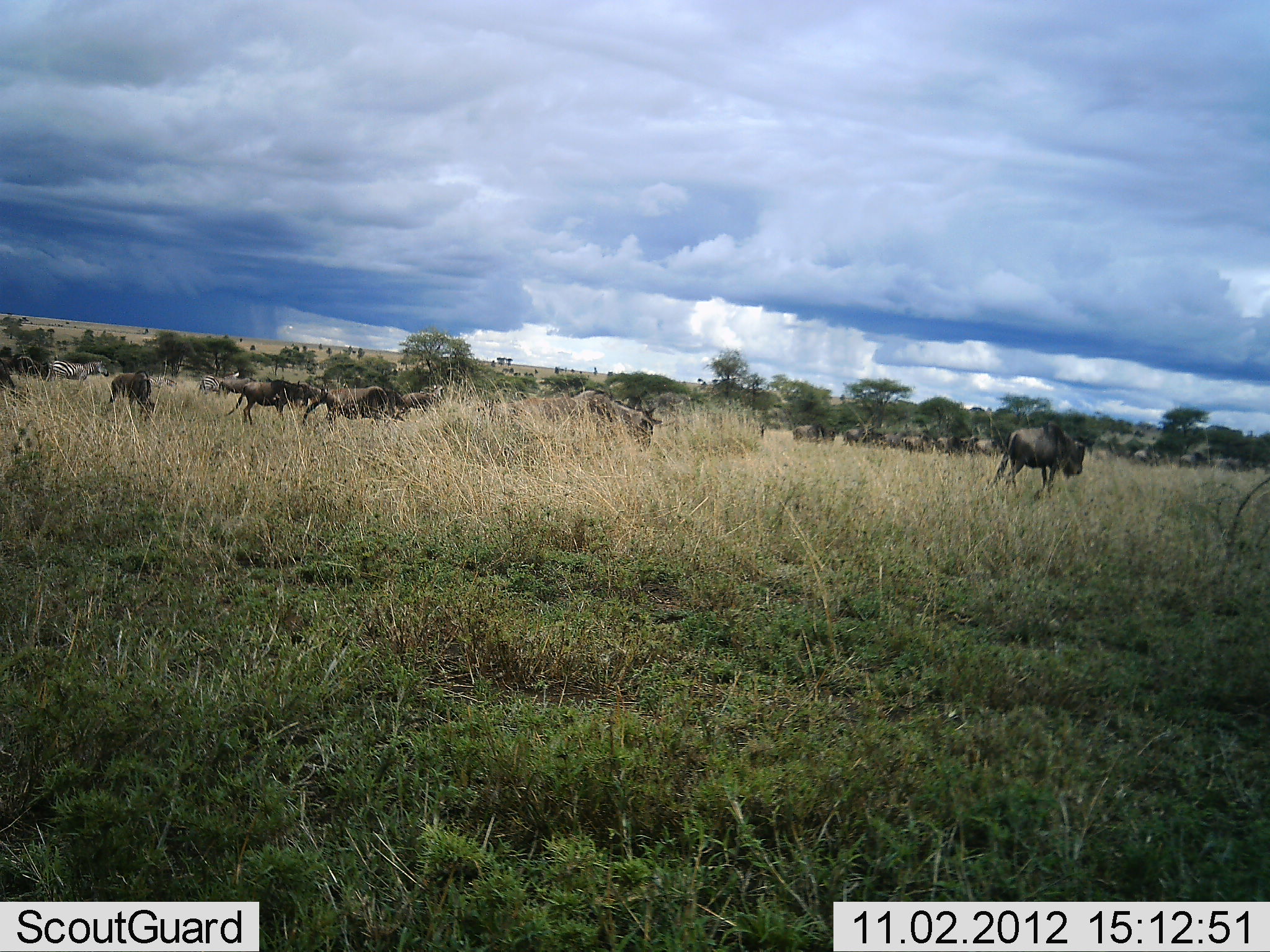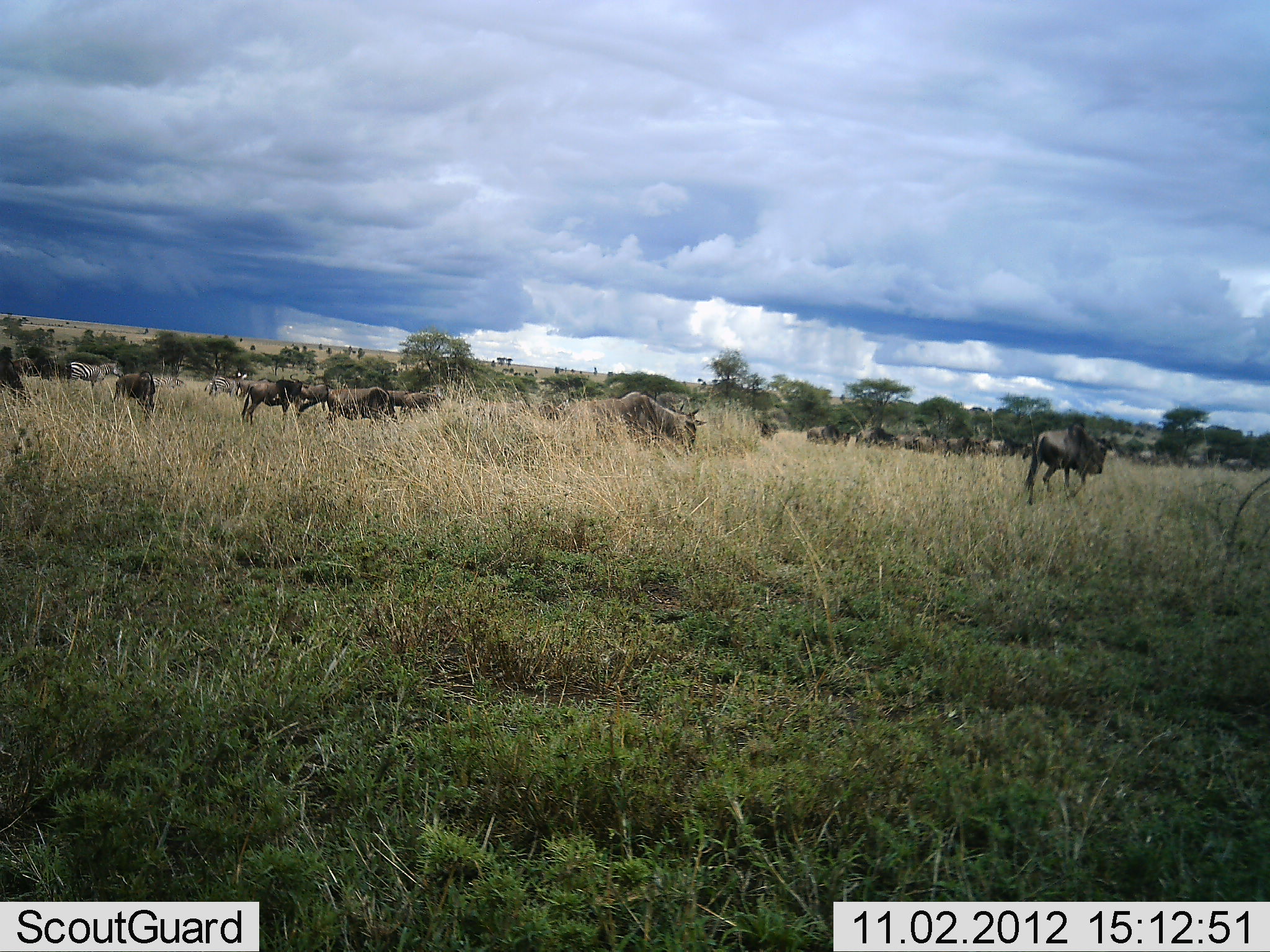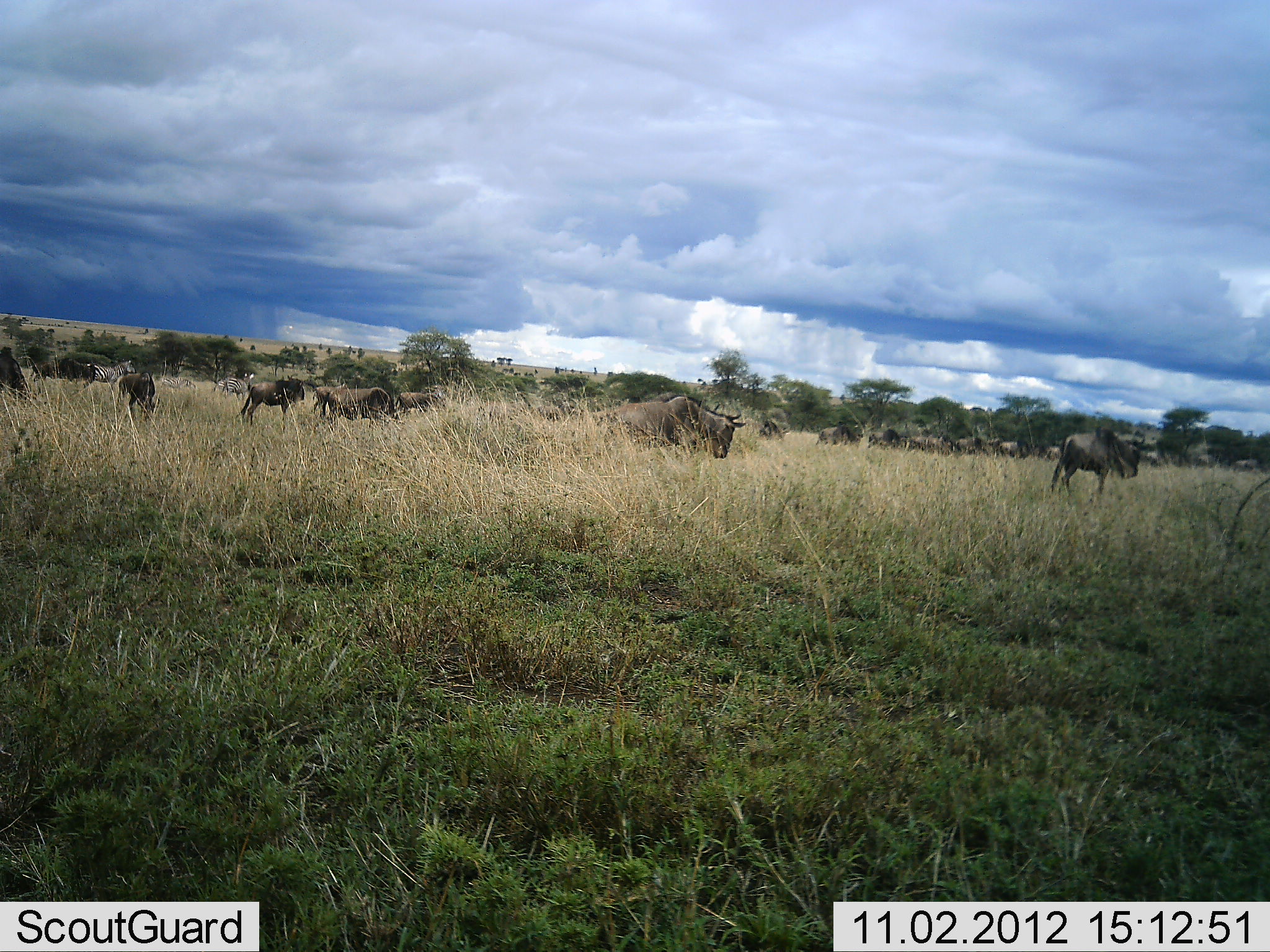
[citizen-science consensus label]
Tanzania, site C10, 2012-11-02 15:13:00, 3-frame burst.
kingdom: Animalia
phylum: Chordata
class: Mammalia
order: Artiodactyla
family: Bovidae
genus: Connochaetes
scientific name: Connochaetes taurinus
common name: blue wildebeest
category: wildebeest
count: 11-50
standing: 25%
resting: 0%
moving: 88%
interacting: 0%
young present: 0%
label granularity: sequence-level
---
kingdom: Animalia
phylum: Chordata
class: Mammalia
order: Perissodactyla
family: Equidae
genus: Equus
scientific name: Equus quagga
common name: plains zebra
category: zebra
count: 3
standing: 30%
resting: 0%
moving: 70%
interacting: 0%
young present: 0%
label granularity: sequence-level